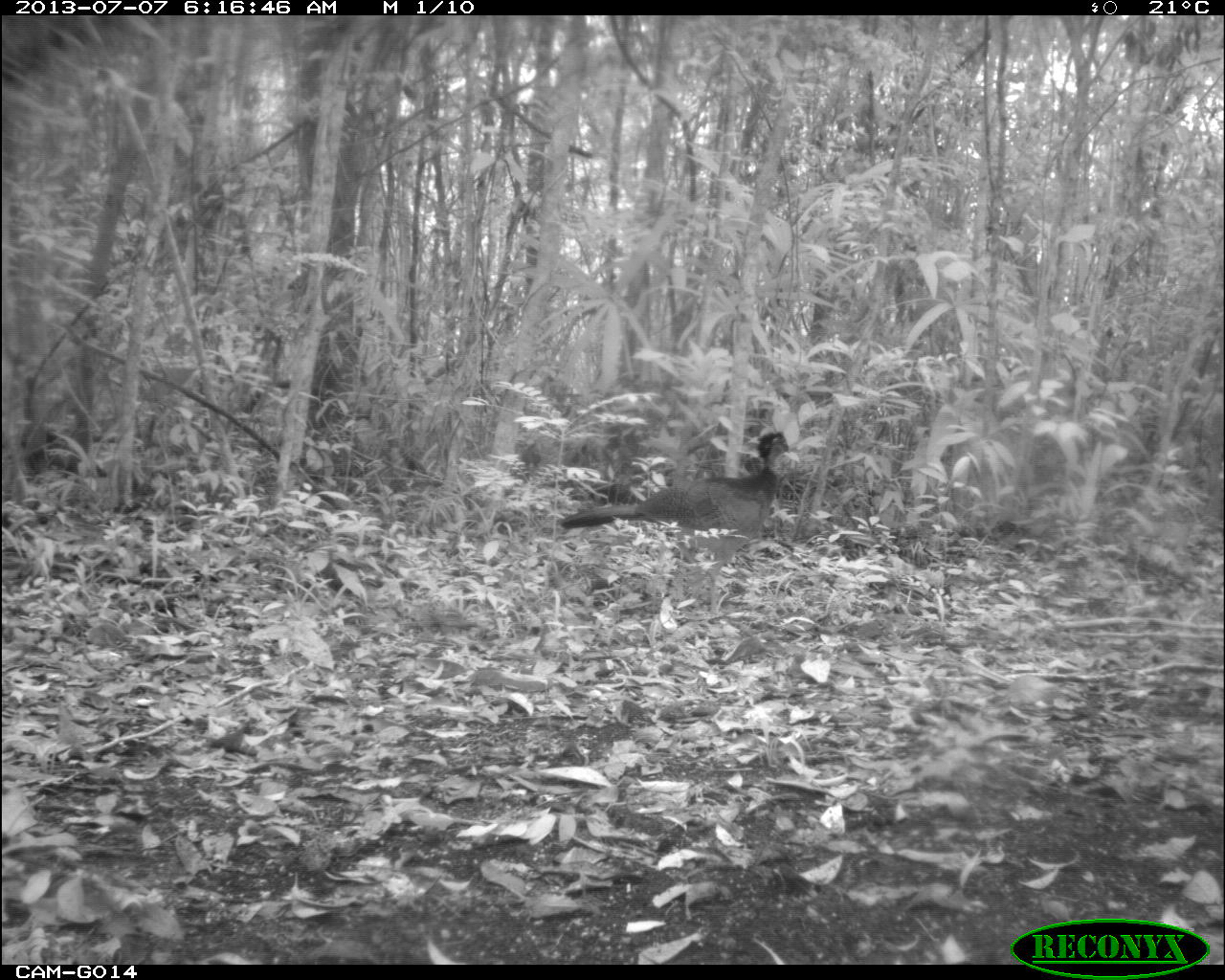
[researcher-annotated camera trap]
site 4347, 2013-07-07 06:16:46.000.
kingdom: Animalia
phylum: Chordata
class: Aves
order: Galliformes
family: Cracidae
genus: Crax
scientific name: Crax rubra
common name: great curassow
Crax rubra (great curassow), count 1, sex female.